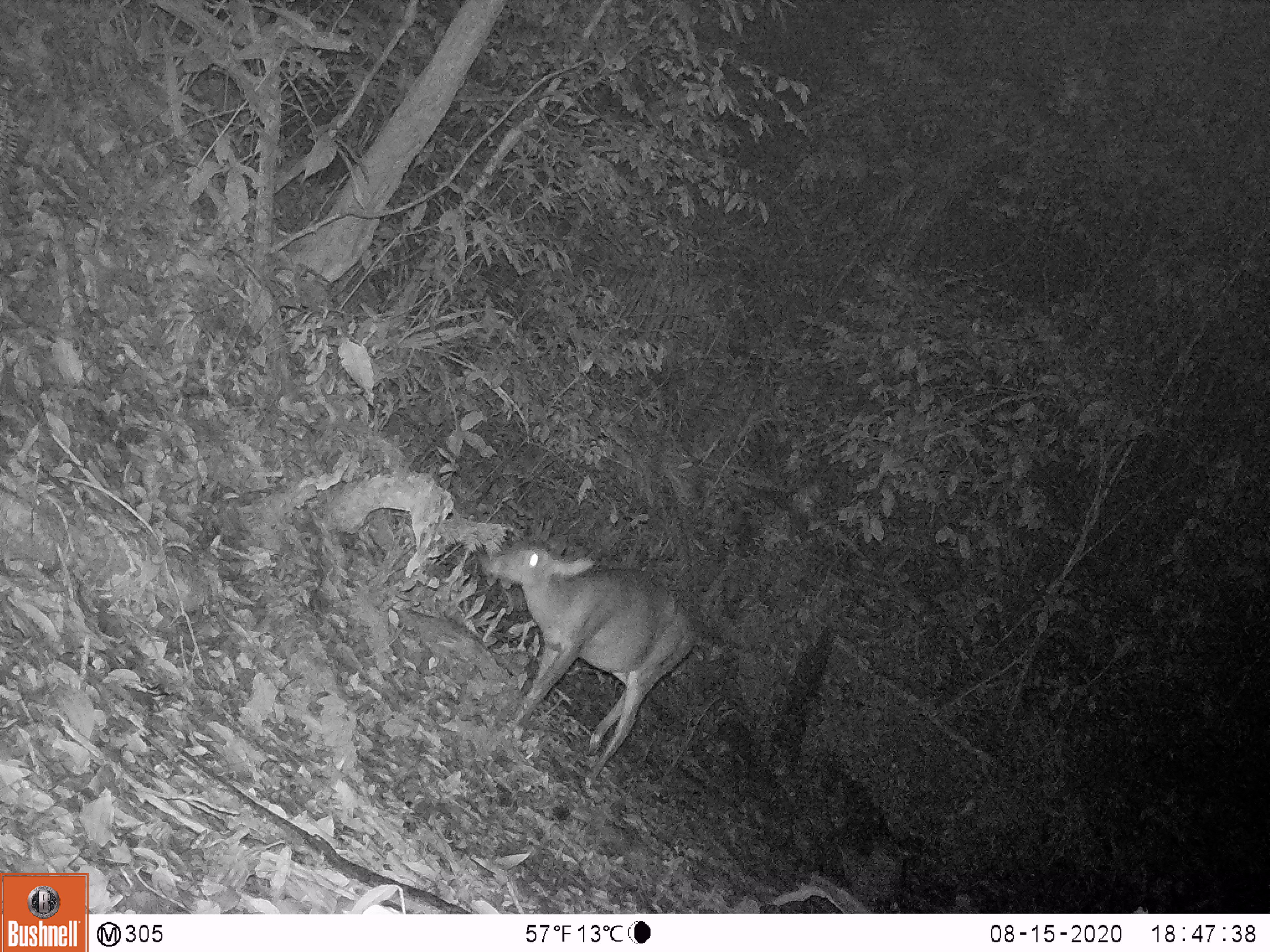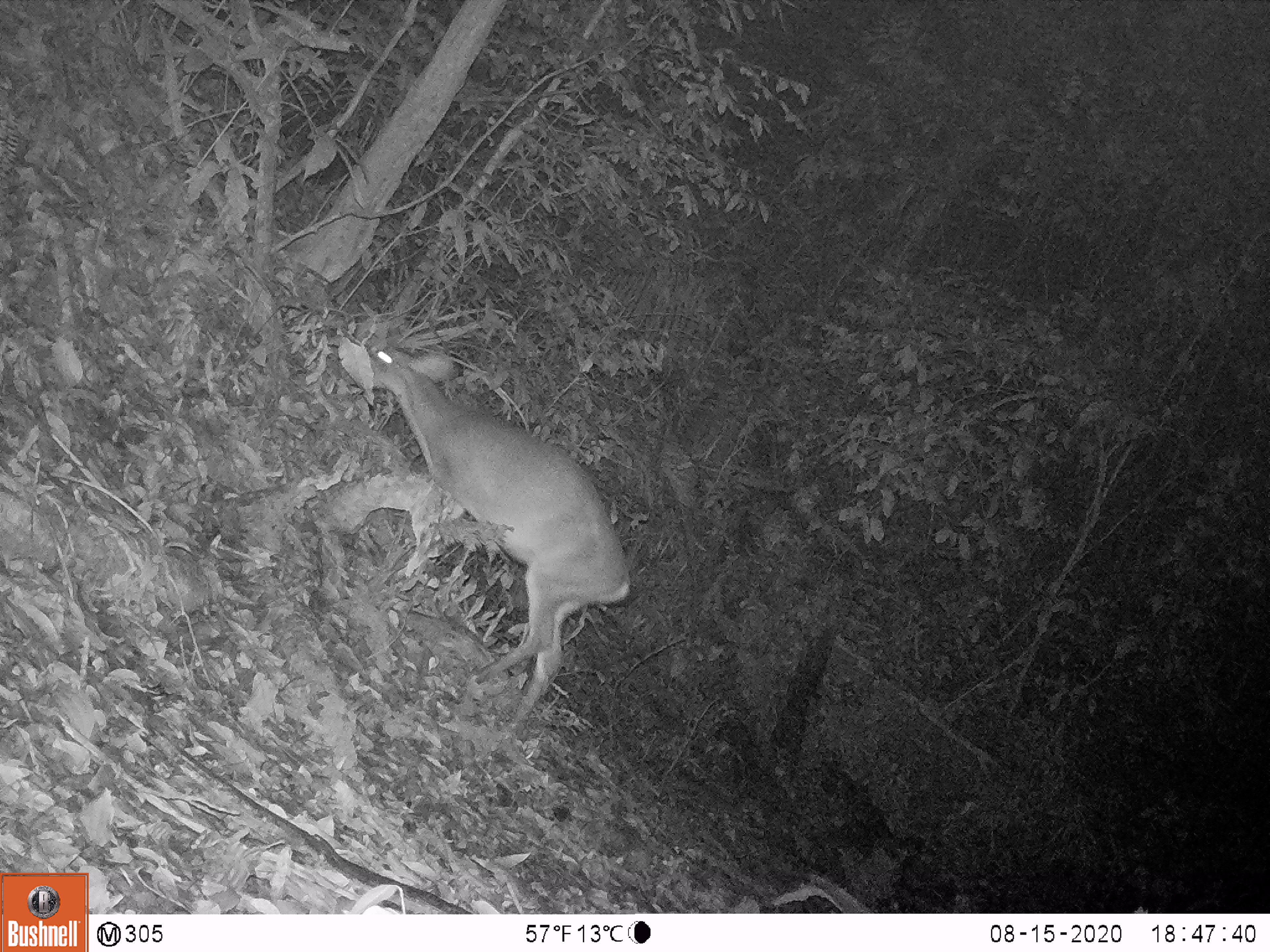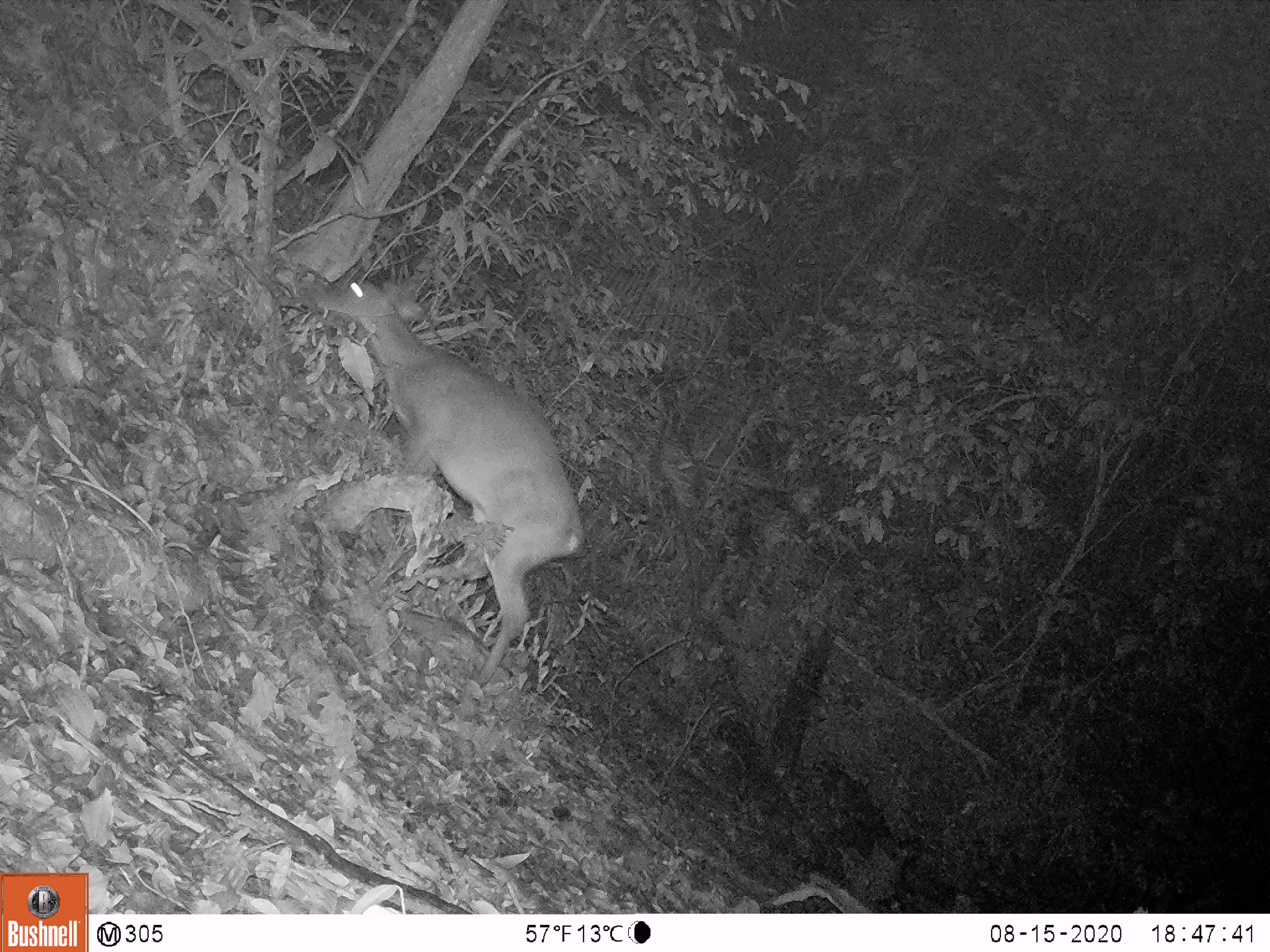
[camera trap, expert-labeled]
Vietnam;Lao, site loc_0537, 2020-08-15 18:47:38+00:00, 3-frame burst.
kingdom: Animalia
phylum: Chordata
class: Mammalia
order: Artiodactyla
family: Cervidae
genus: Muntiacus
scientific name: Muntiacus vuquangensis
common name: large-antlered muntjac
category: large antlered muntjac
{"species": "large antlered muntjac (large-antlered muntjac) (Muntiacus vuquangensis)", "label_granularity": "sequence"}